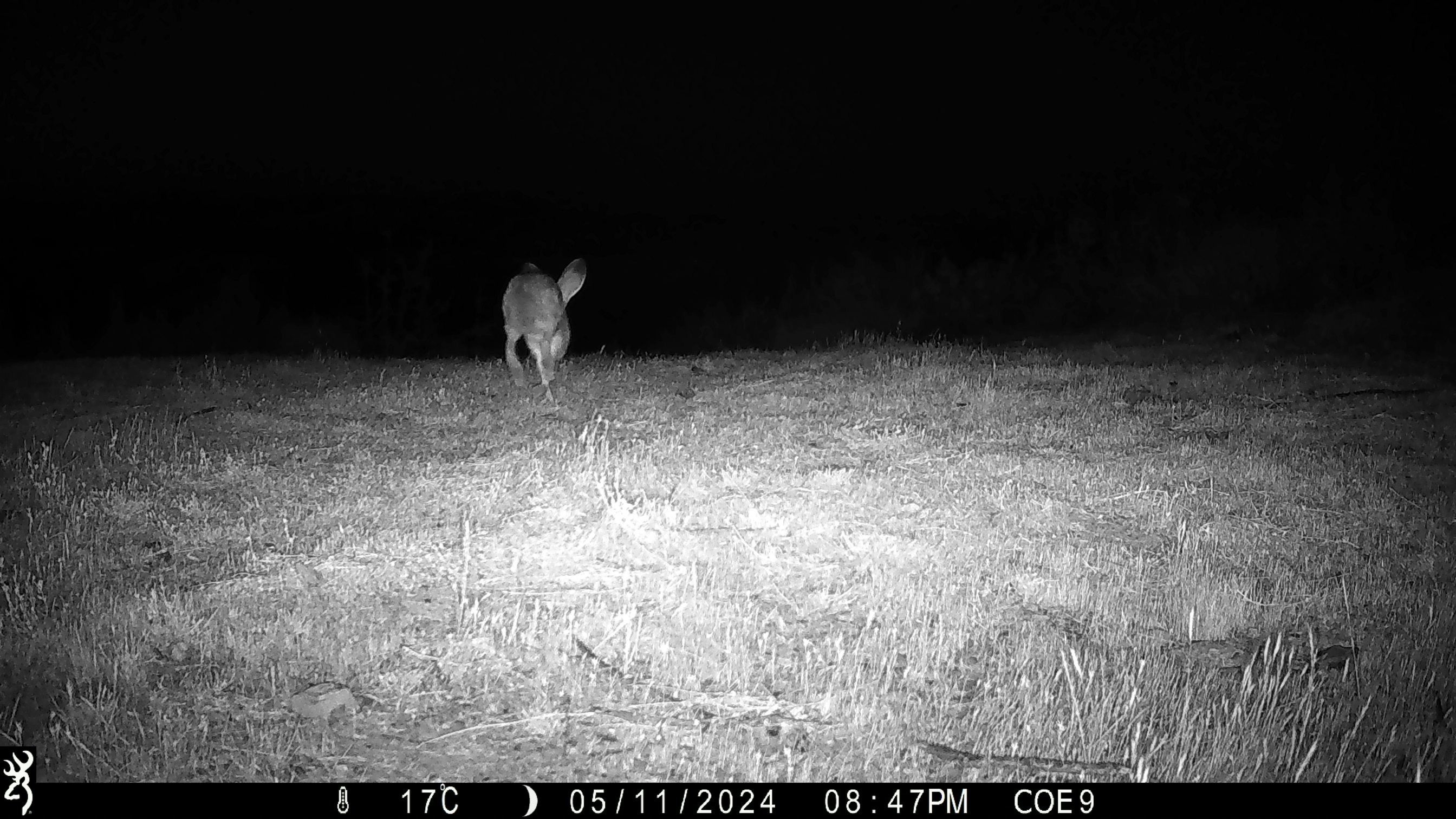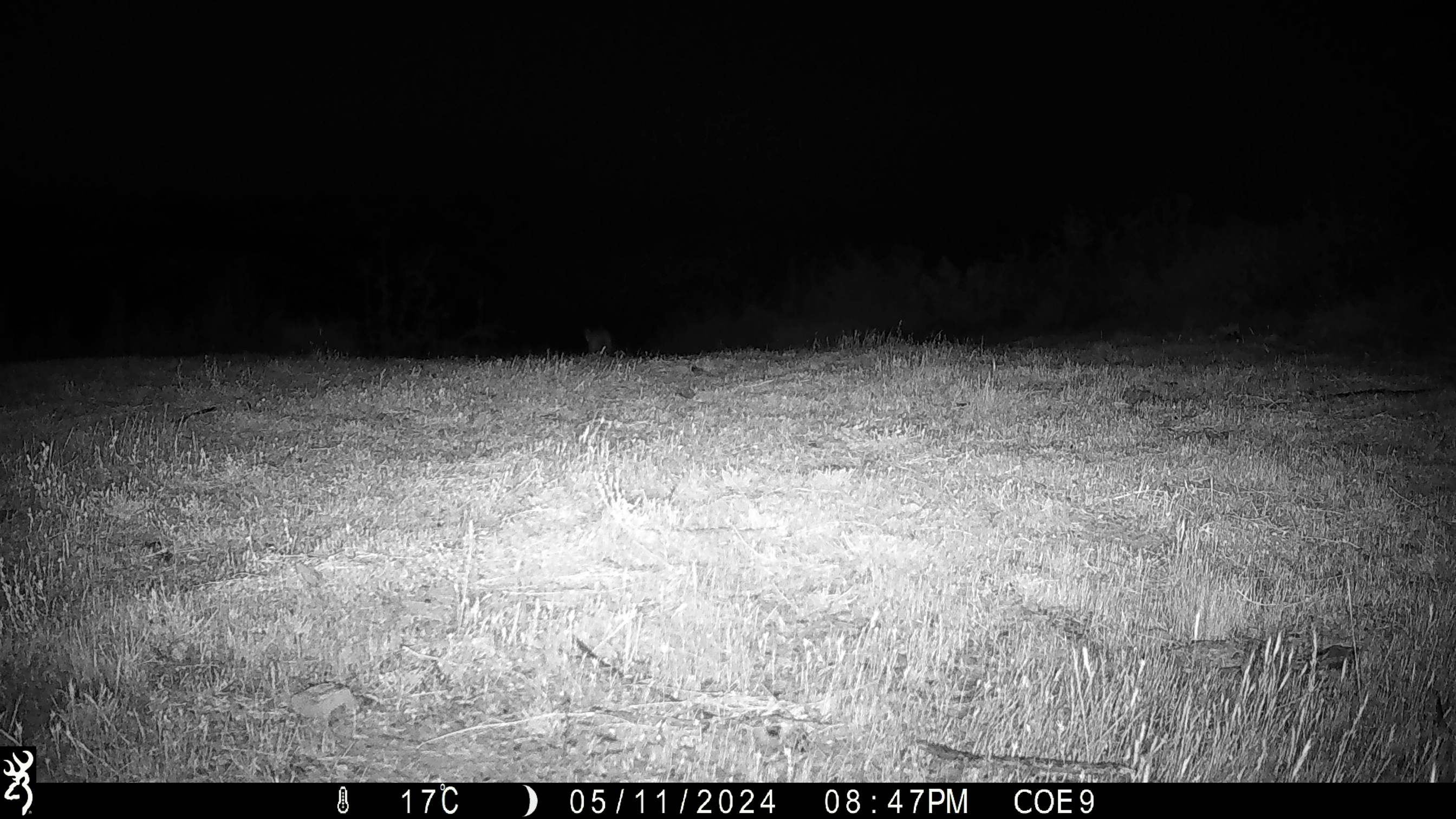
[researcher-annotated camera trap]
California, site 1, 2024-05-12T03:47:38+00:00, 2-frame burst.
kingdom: Animalia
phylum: Chordata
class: Mammalia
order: Lagomorpha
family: Leporidae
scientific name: Leporidae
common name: rabbit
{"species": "rabbit (Leporidae)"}